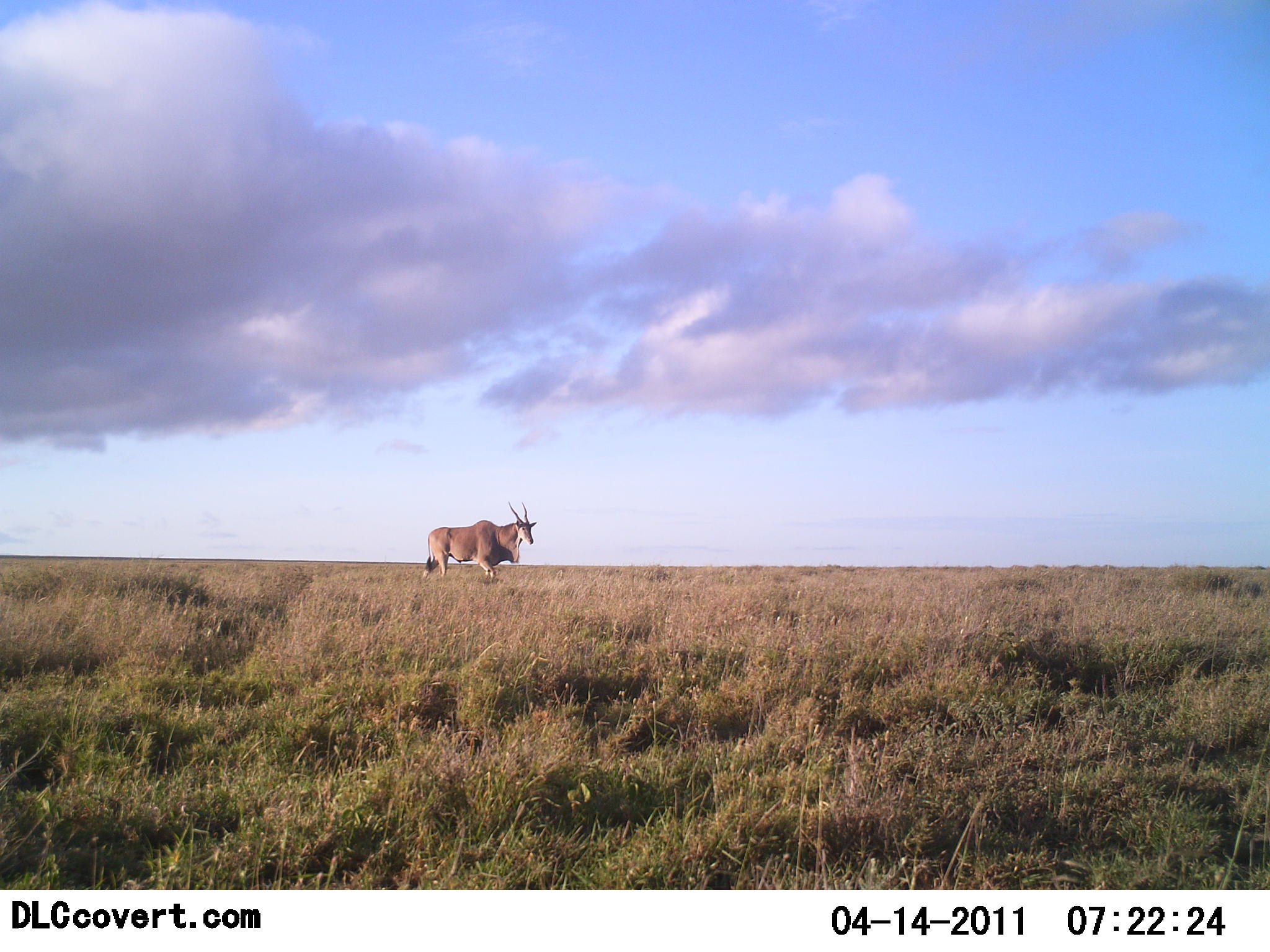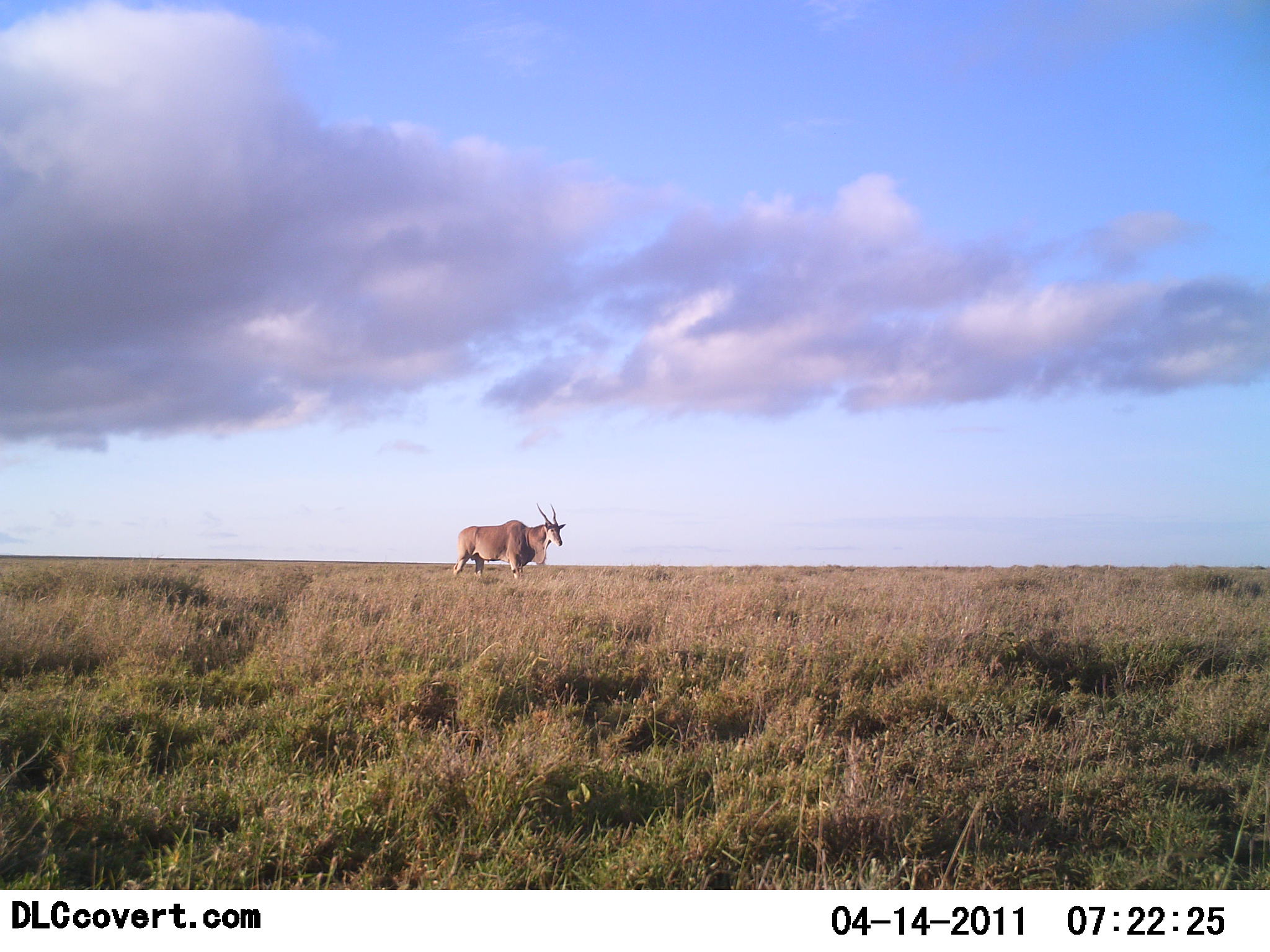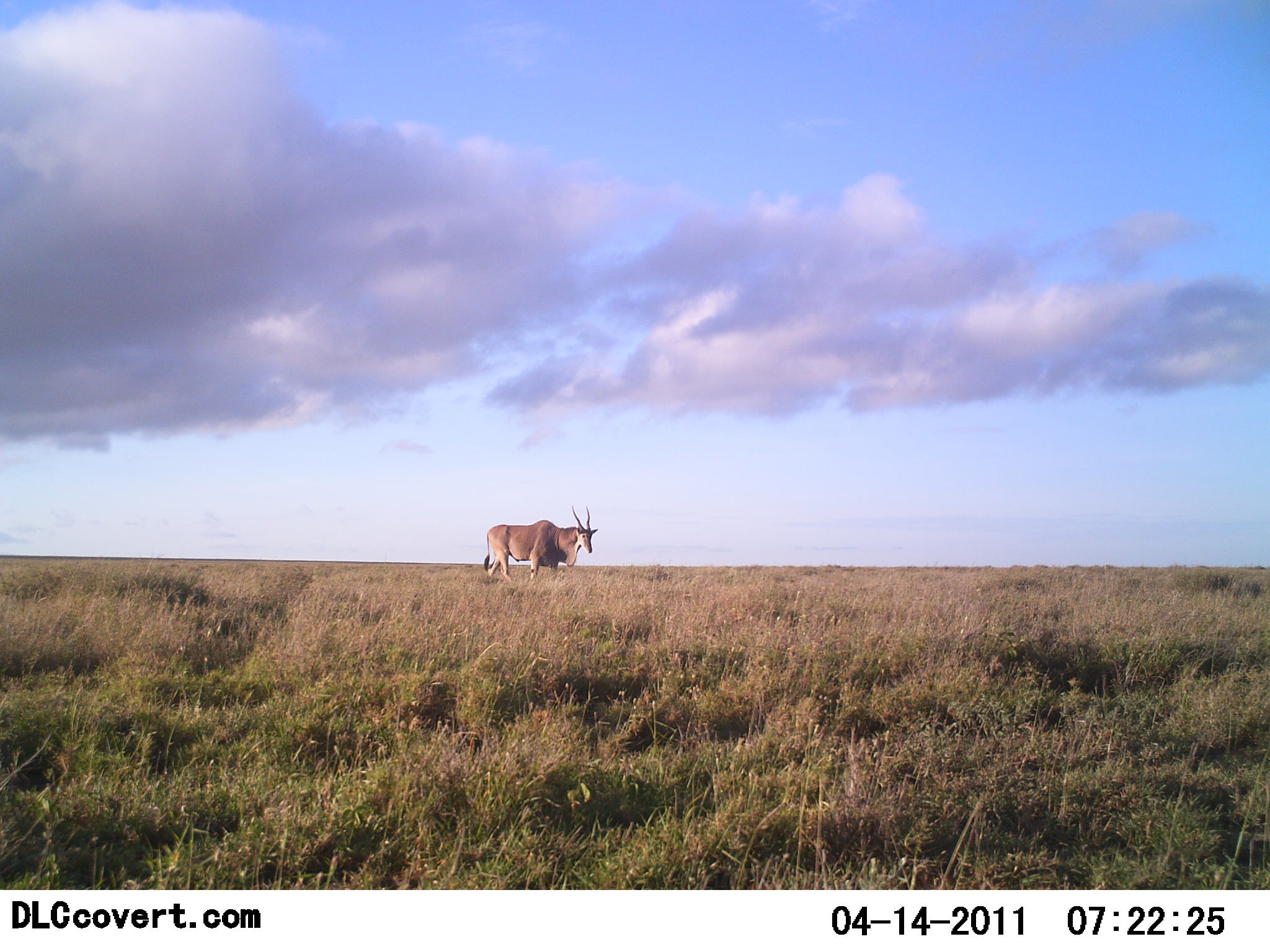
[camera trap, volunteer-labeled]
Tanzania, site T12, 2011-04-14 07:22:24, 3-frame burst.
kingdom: Animalia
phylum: Chordata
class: Mammalia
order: Artiodactyla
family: Bovidae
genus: Tragelaphus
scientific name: Tragelaphus oryx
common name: eland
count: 1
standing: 17%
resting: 0%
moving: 83%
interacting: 0%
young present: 0%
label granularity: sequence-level